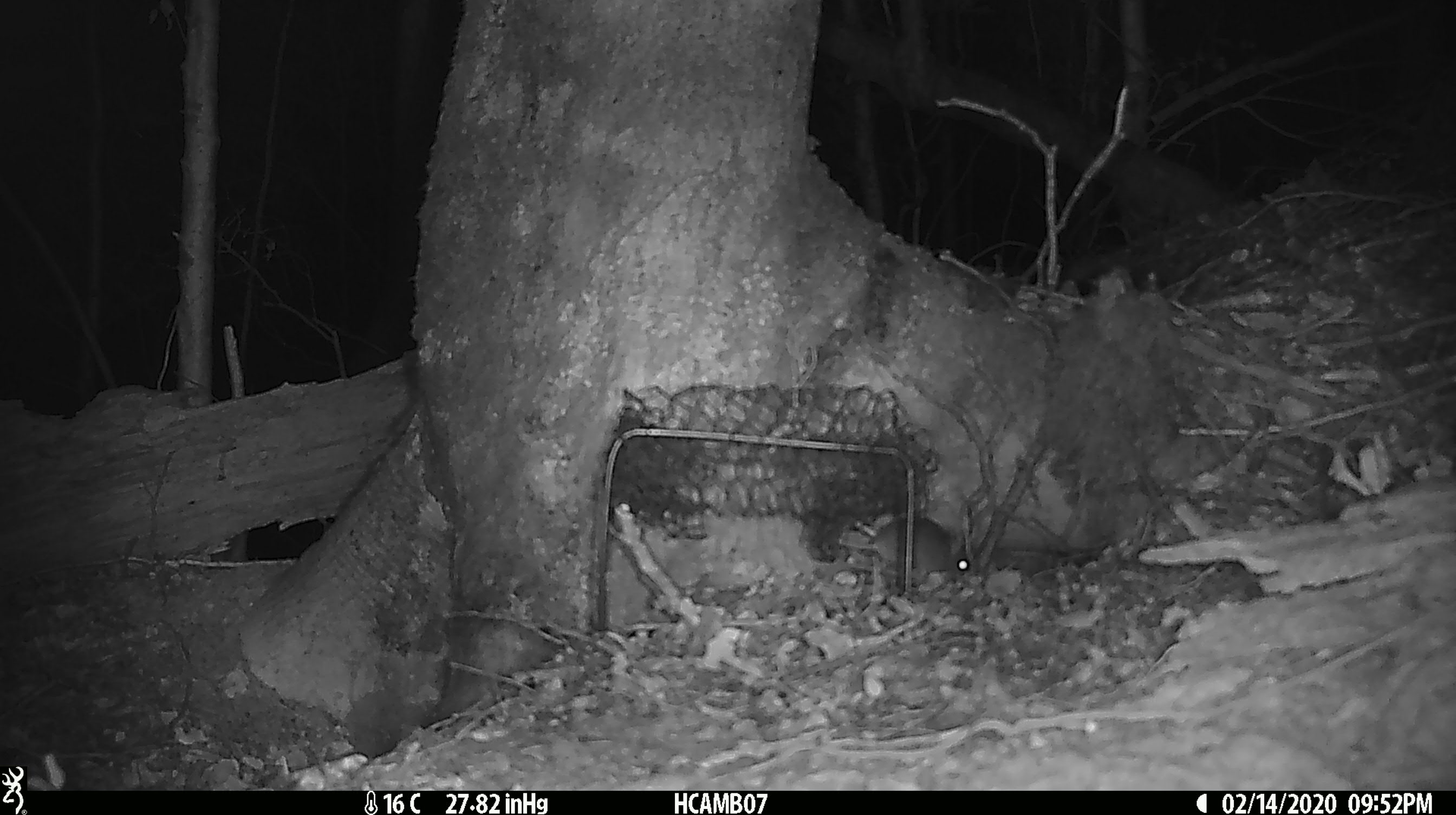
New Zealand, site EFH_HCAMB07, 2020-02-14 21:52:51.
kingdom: Animalia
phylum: Chordata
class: Mammalia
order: Rodentia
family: Muridae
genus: Mus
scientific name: Mus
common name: mouse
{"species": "mouse (Mus)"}